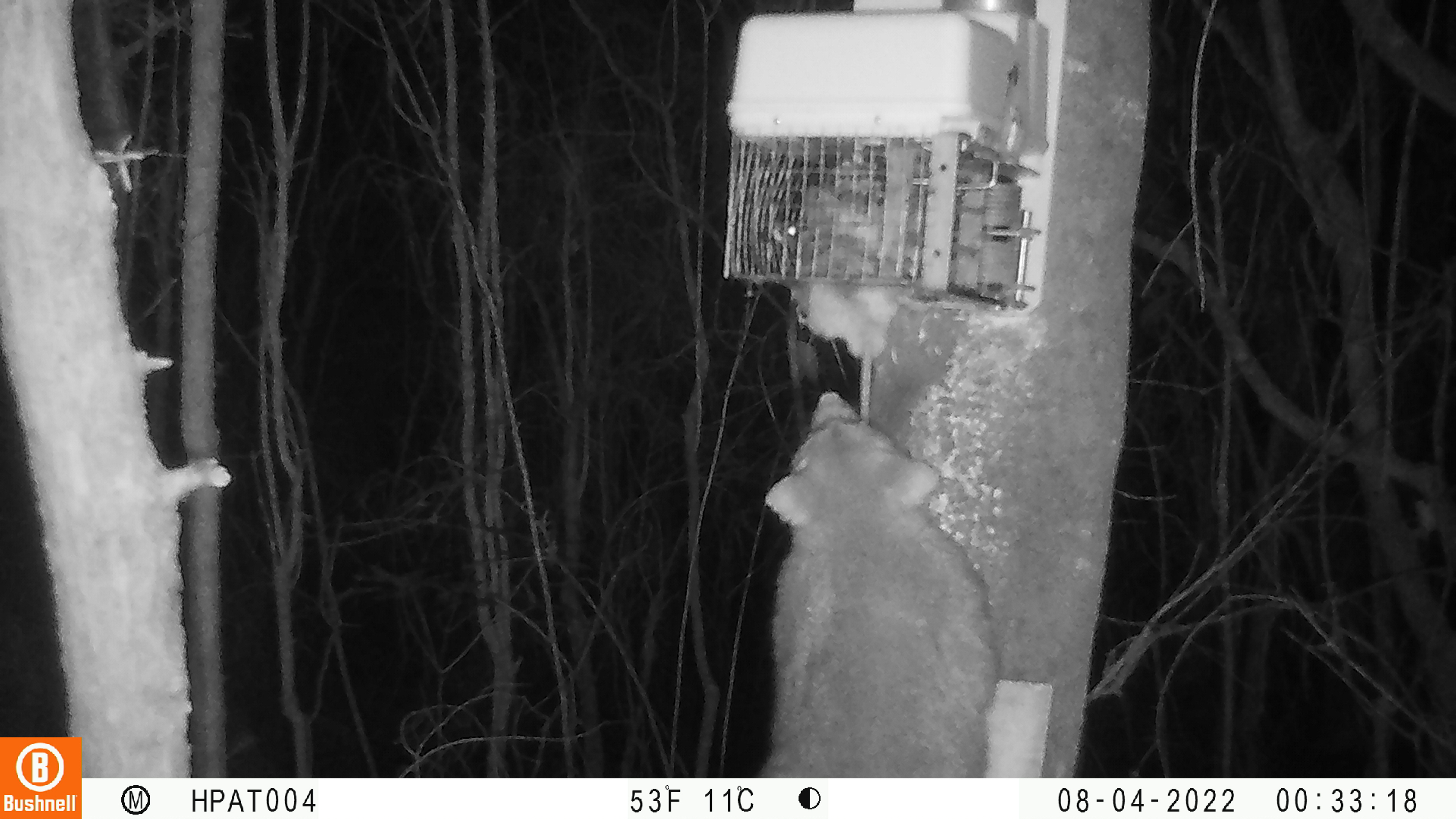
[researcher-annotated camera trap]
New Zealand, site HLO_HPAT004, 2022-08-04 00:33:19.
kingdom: Animalia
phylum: Chordata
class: Mammalia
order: Diprotodontia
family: Phalangeridae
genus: Trichosurus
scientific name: Trichosurus vulpecula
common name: common brushtail possum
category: possum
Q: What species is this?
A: Possum (common brushtail possum) (Trichosurus vulpecula).